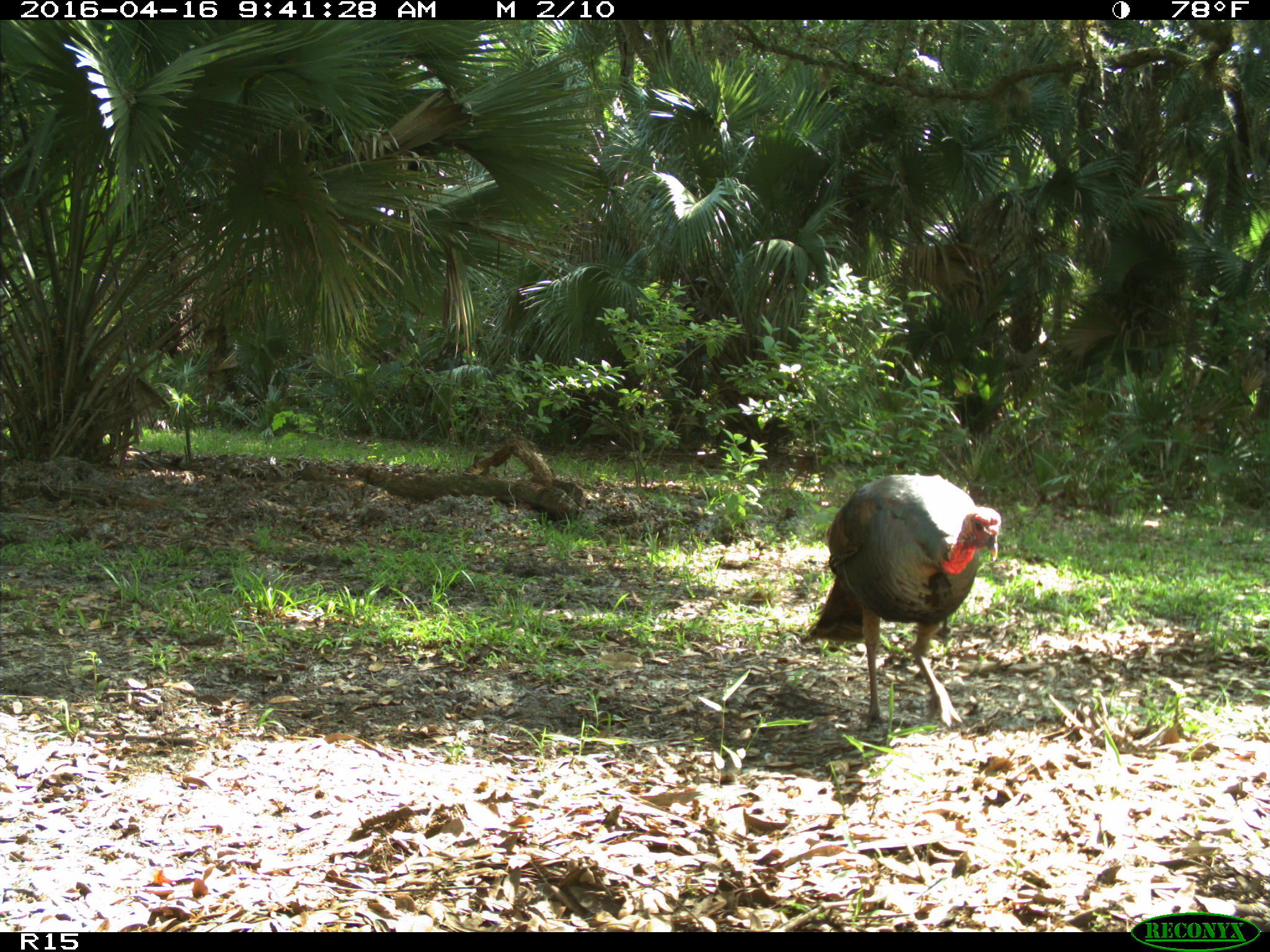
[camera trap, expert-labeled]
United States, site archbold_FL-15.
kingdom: Animalia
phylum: Chordata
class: Aves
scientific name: Aves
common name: birds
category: unidentified bird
Unidentified bird (birds) (Aves).